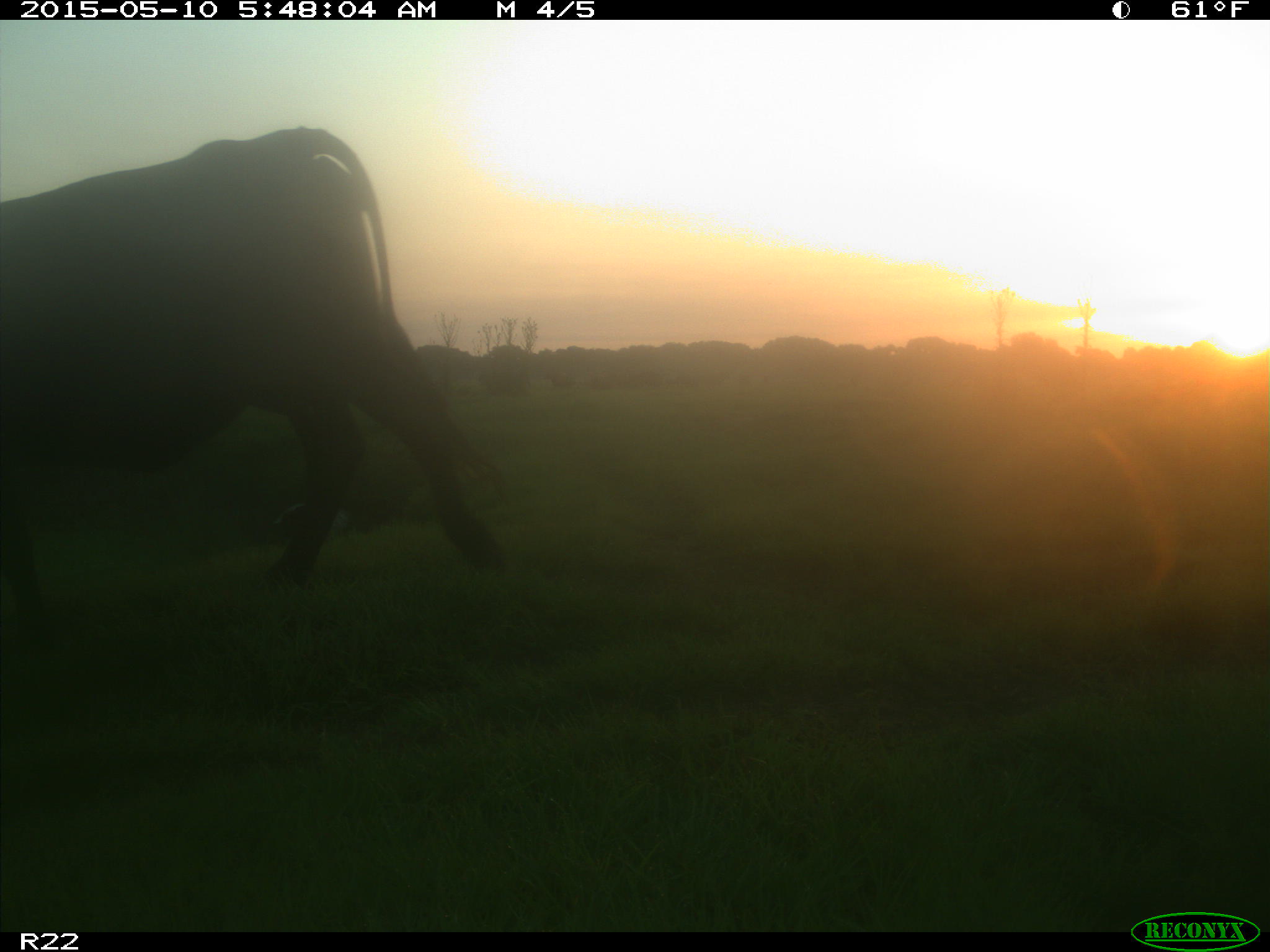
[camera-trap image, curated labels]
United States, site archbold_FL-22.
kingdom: Animalia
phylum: Chordata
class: Mammalia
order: Artiodactyla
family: Bovidae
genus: Bos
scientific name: Bos taurus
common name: domestic cow